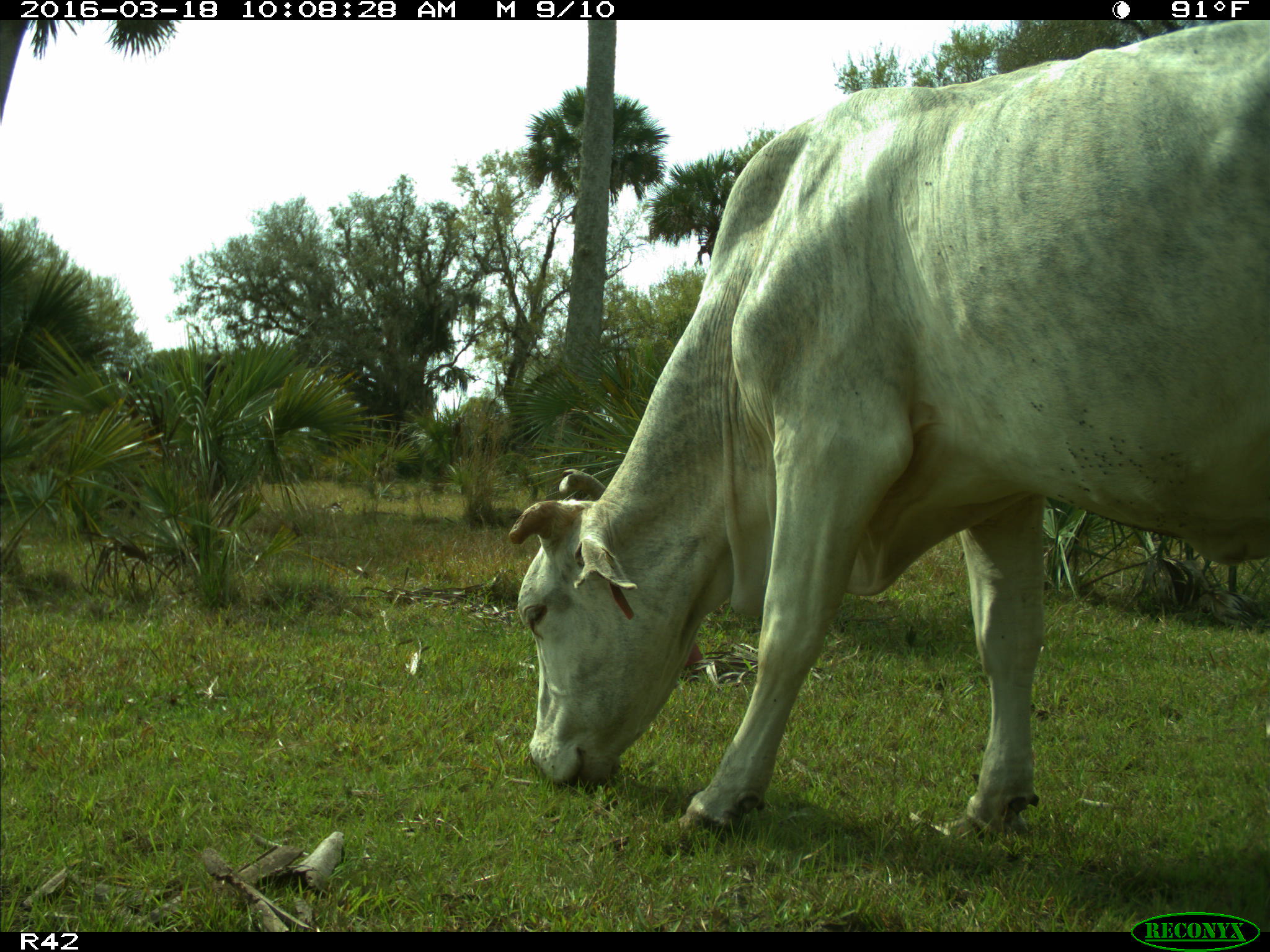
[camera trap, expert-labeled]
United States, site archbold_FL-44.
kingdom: Animalia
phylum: Chordata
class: Mammalia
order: Artiodactyla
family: Bovidae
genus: Bos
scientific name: Bos taurus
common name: domestic cow